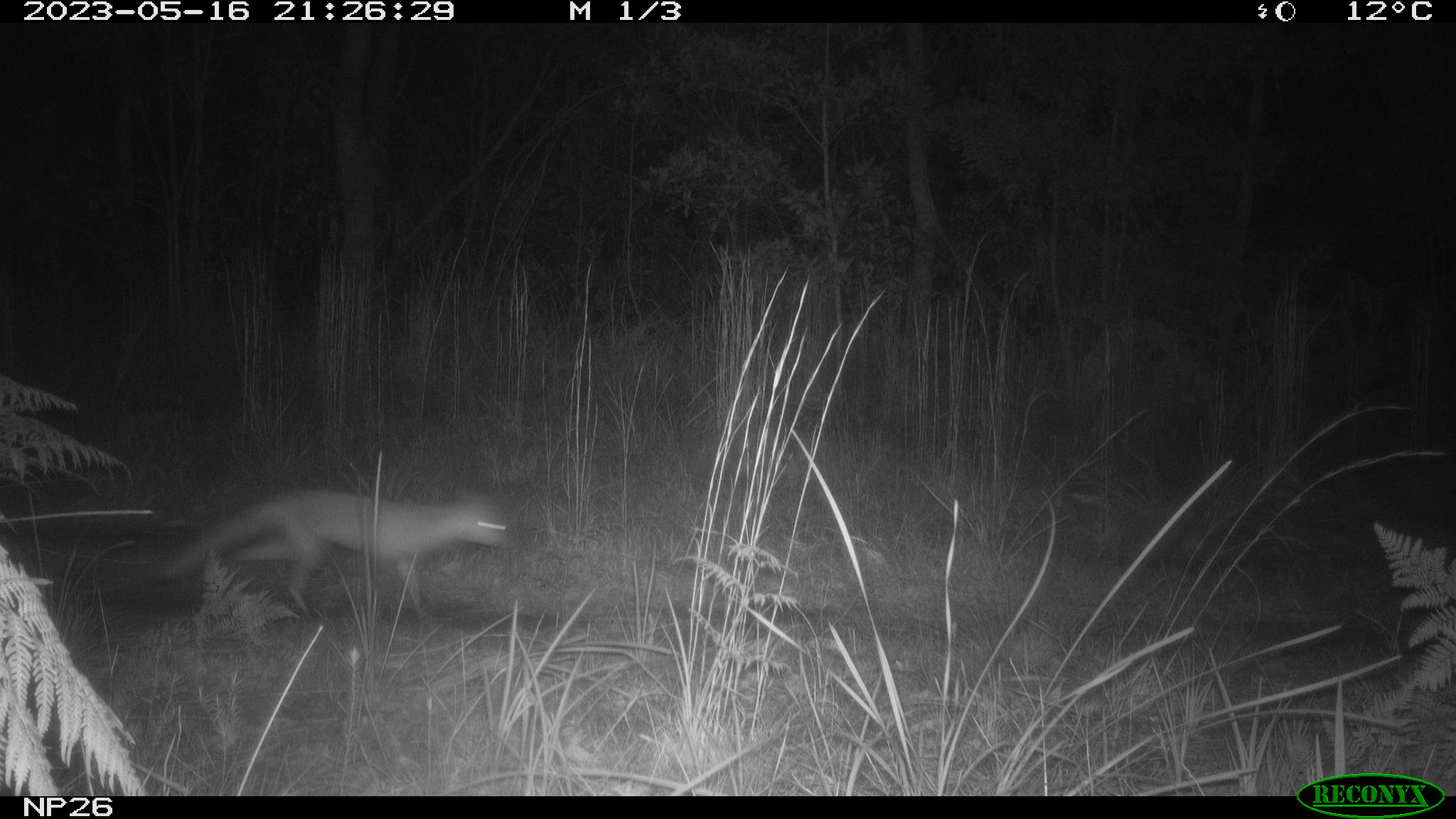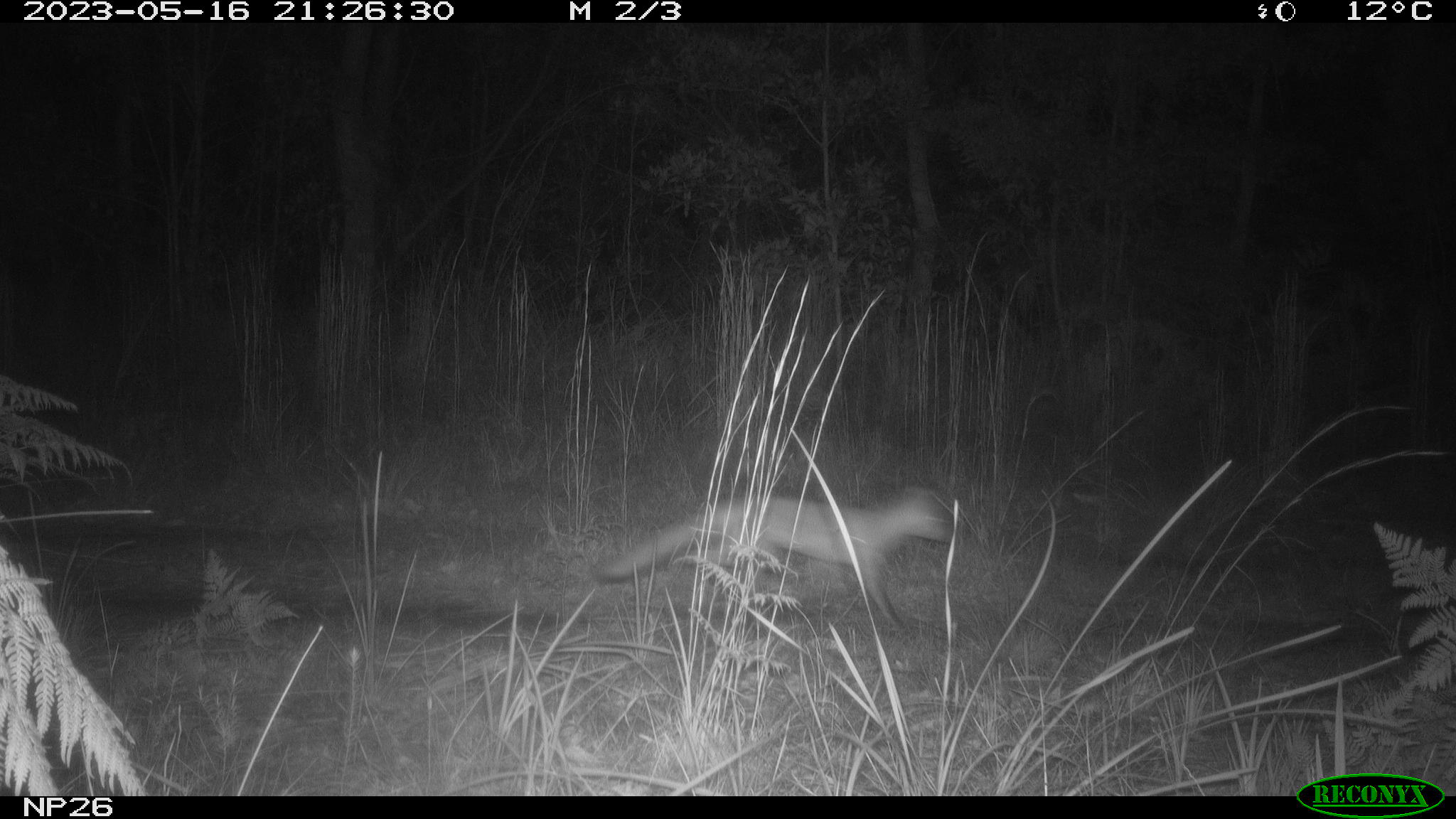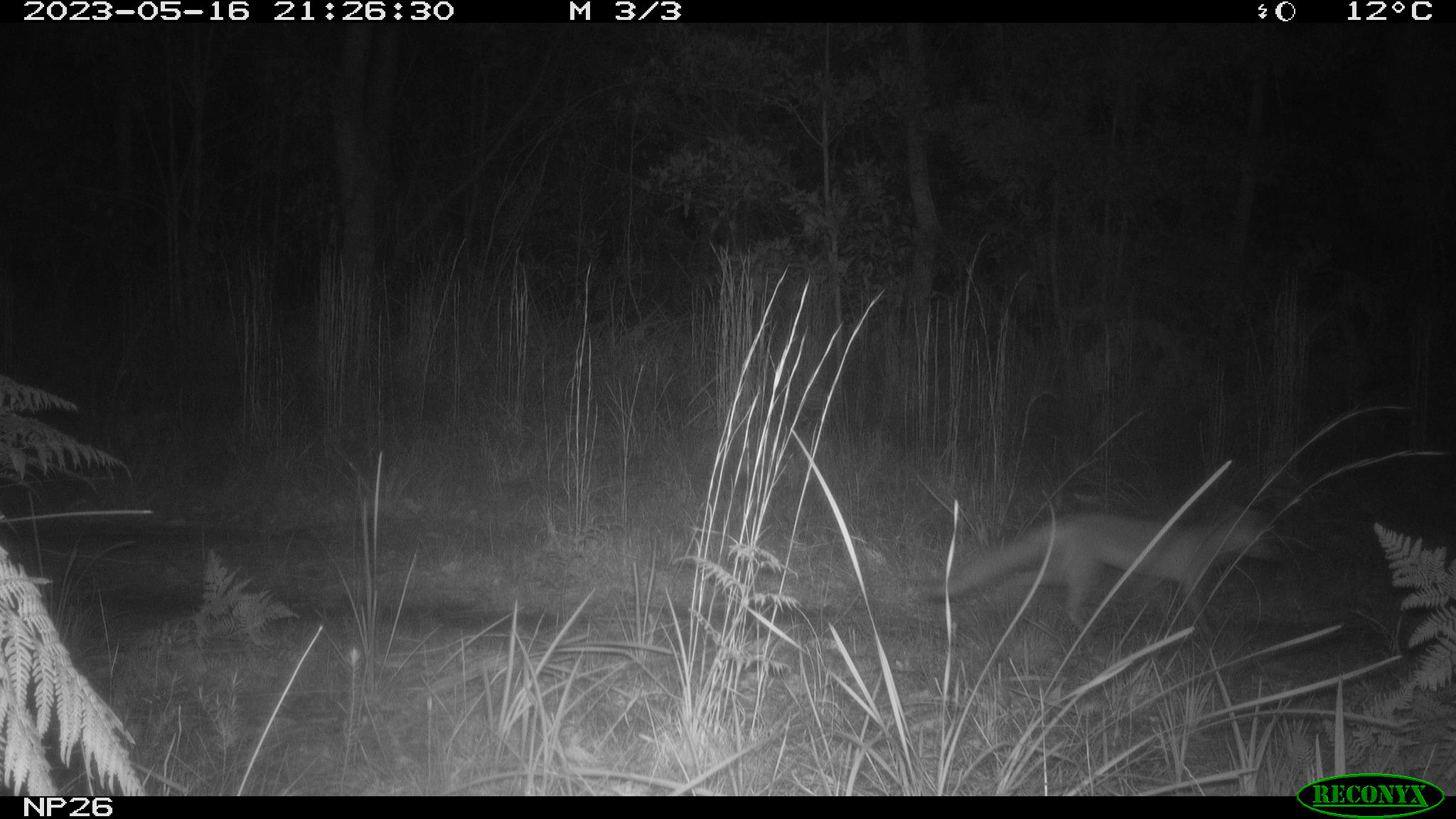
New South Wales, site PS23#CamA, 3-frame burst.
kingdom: Animalia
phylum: Chordata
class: Mammalia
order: Carnivora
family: Canidae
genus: Vulpes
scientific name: Vulpes vulpes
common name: red fox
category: fox